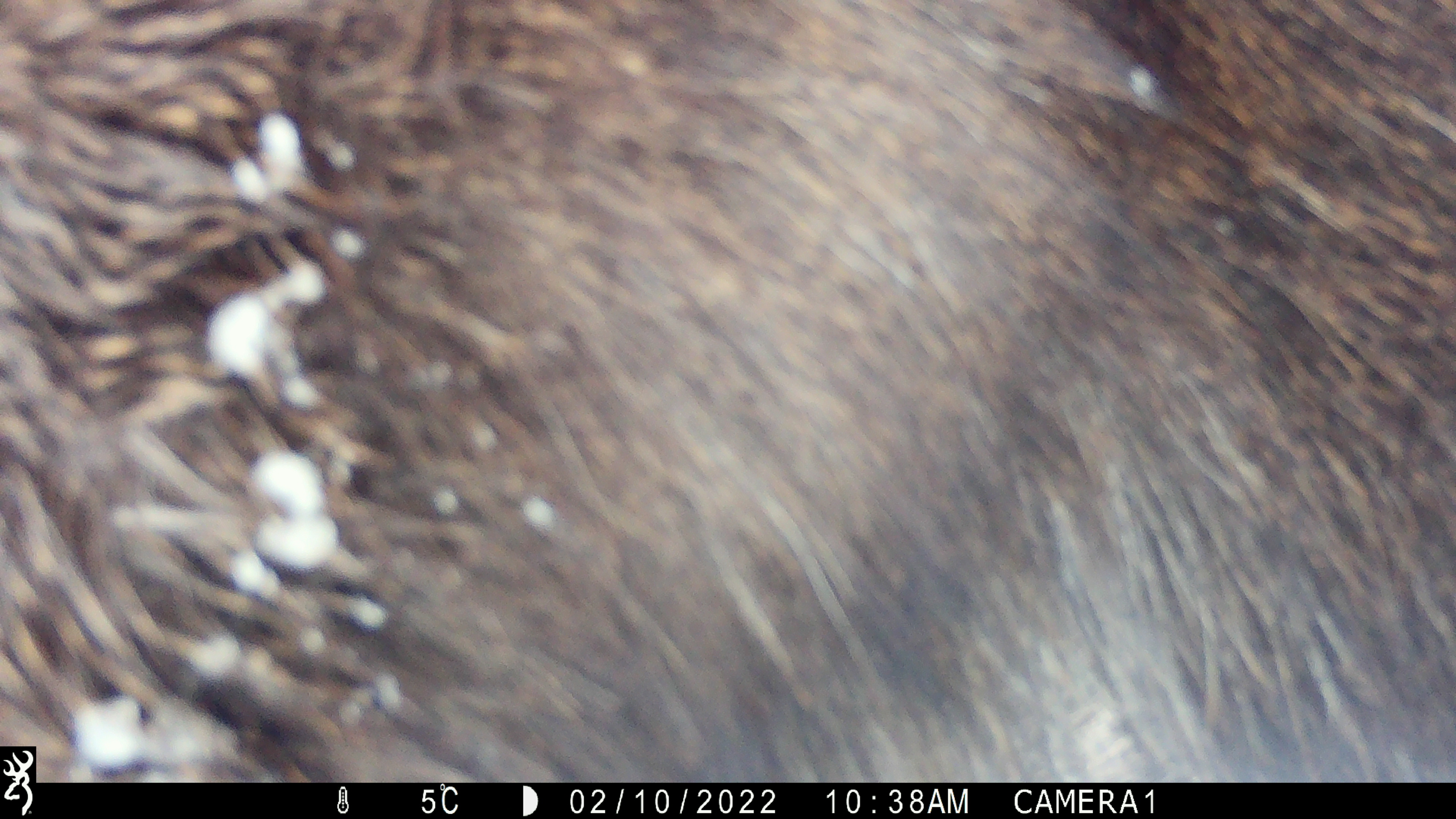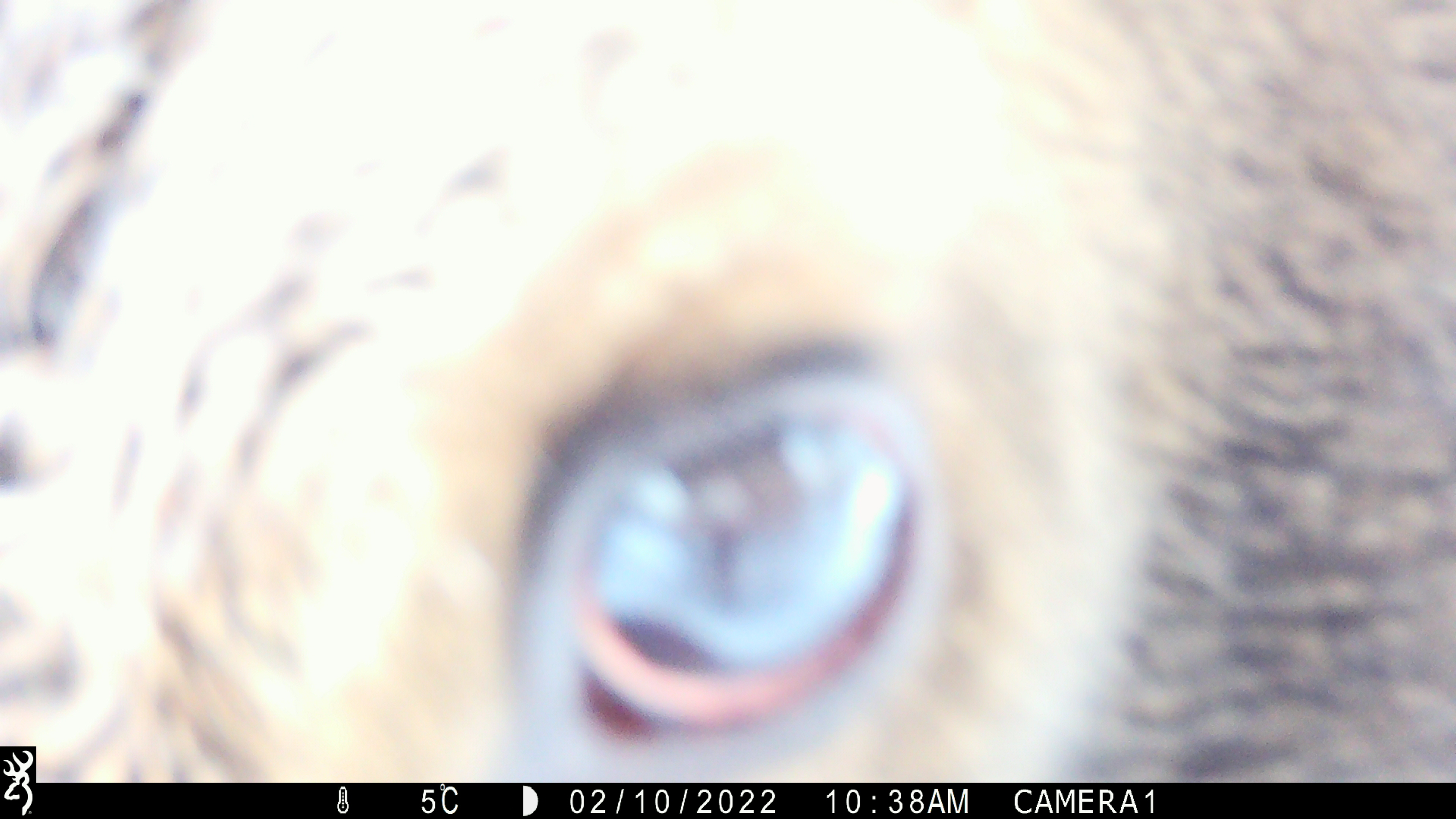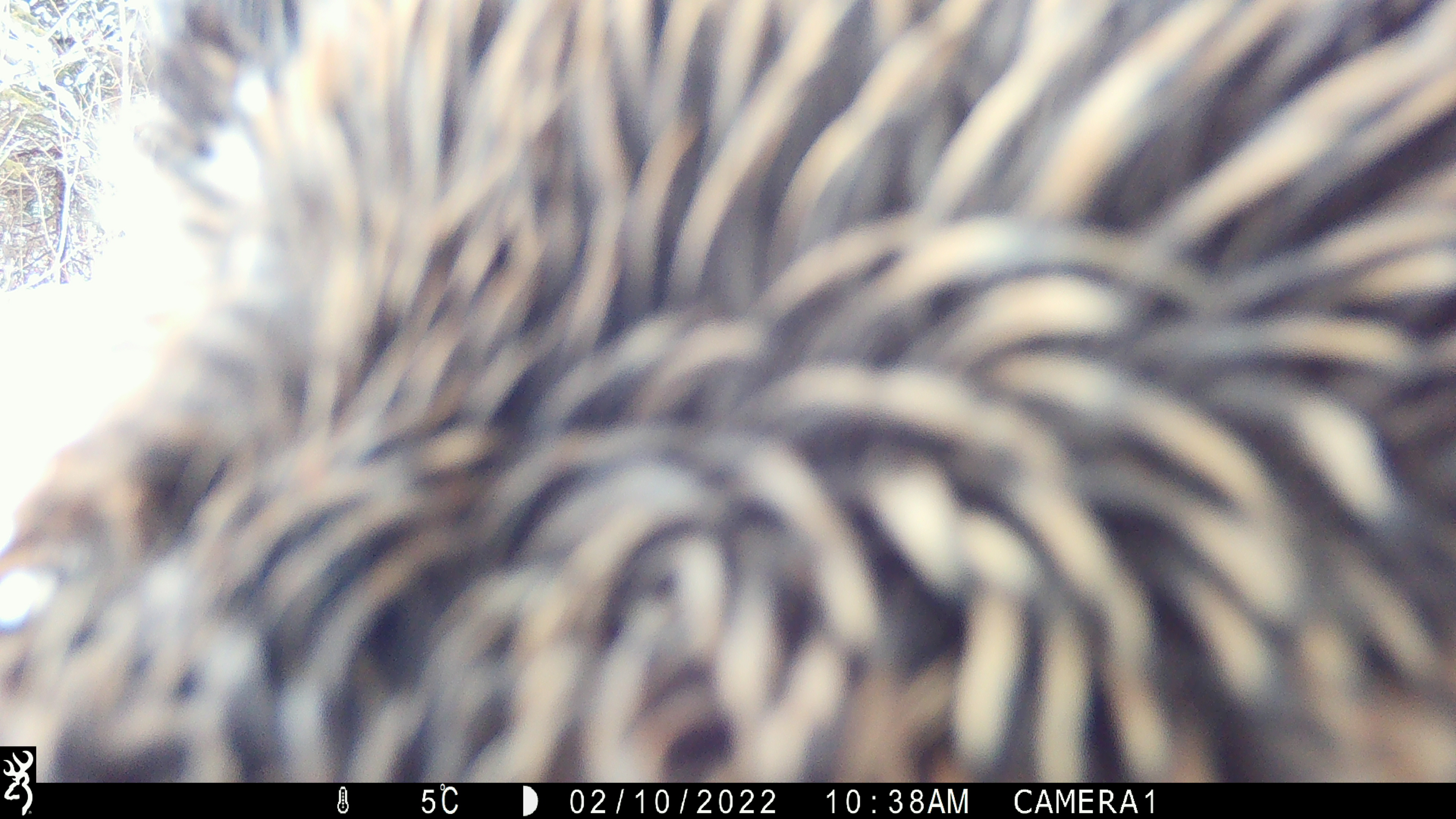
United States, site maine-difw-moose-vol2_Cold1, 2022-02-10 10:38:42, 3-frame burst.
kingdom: Animalia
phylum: Chordata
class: Mammalia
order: Artiodactyla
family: Cervidae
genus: Alces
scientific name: Alces alces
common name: moose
Moose (Alces alces).